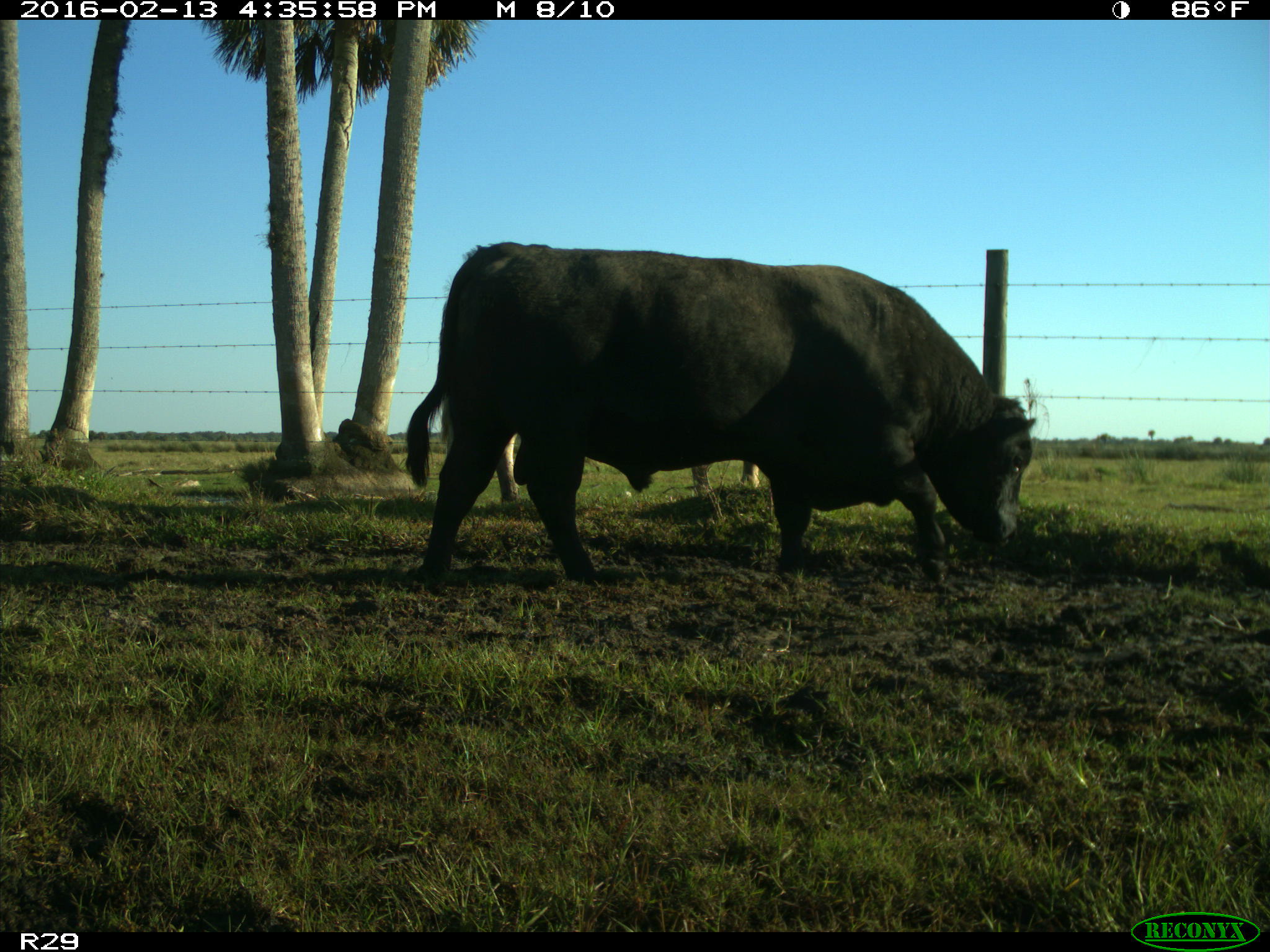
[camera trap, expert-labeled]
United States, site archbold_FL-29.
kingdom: Animalia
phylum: Chordata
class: Mammalia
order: Artiodactyla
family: Bovidae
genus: Bos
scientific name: Bos taurus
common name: domestic cow